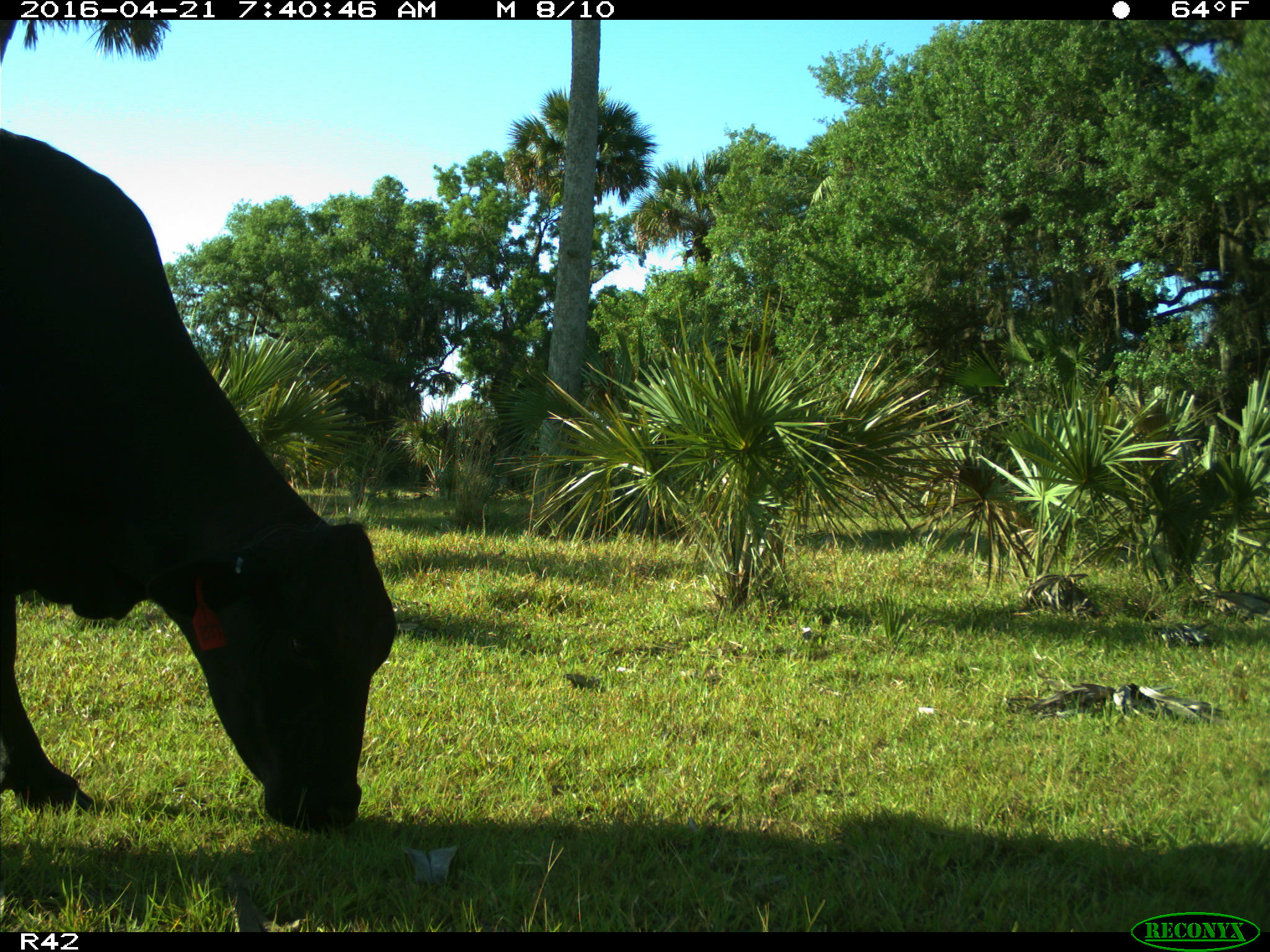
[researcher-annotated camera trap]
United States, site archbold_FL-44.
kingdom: Animalia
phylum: Chordata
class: Mammalia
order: Artiodactyla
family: Bovidae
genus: Bos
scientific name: Bos taurus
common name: domestic cow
Bos taurus (domestic cow).